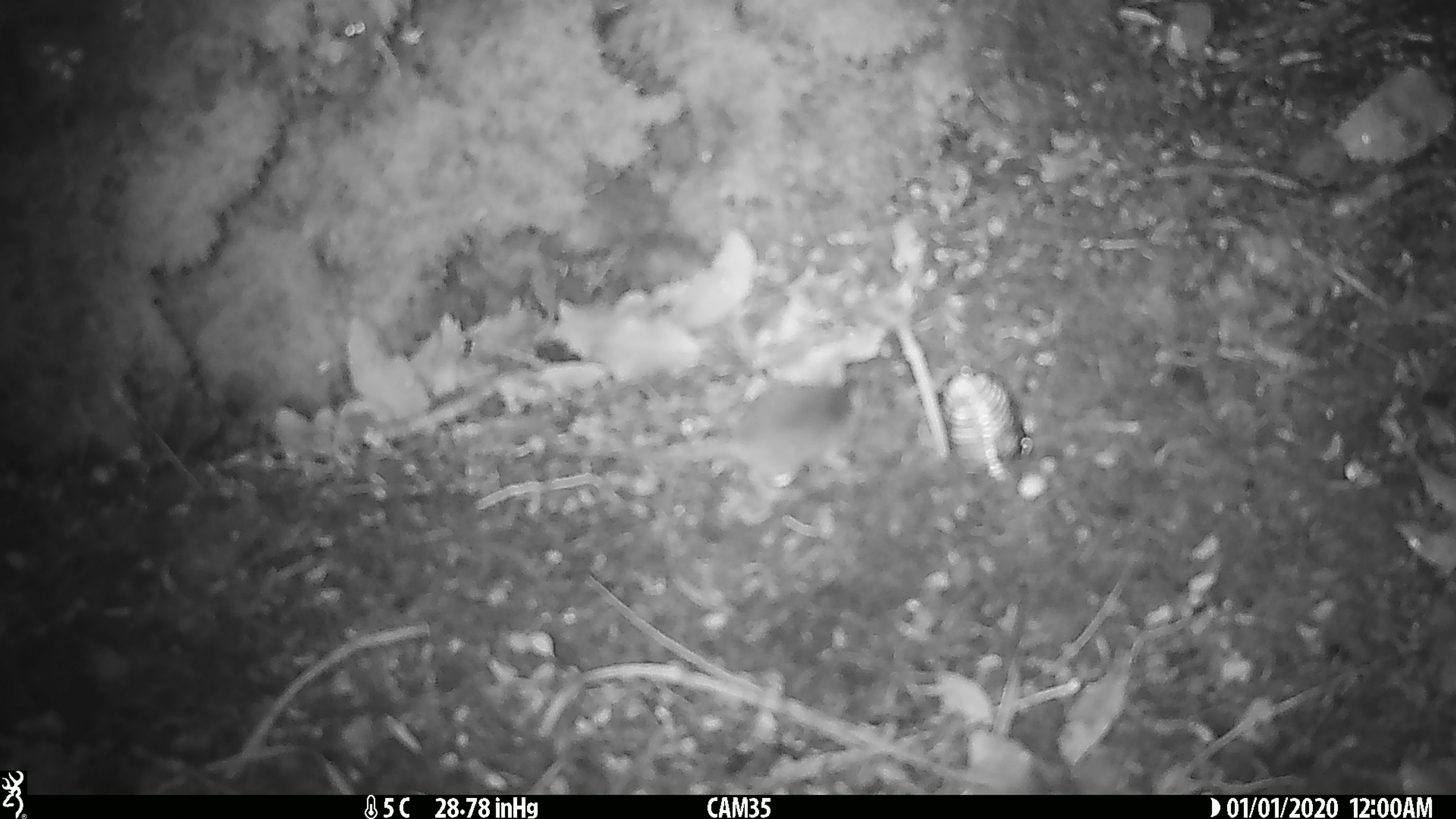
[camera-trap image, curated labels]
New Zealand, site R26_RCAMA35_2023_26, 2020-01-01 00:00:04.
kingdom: Animalia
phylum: Chordata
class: Mammalia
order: Rodentia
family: Muridae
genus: Mus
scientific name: Mus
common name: mouse